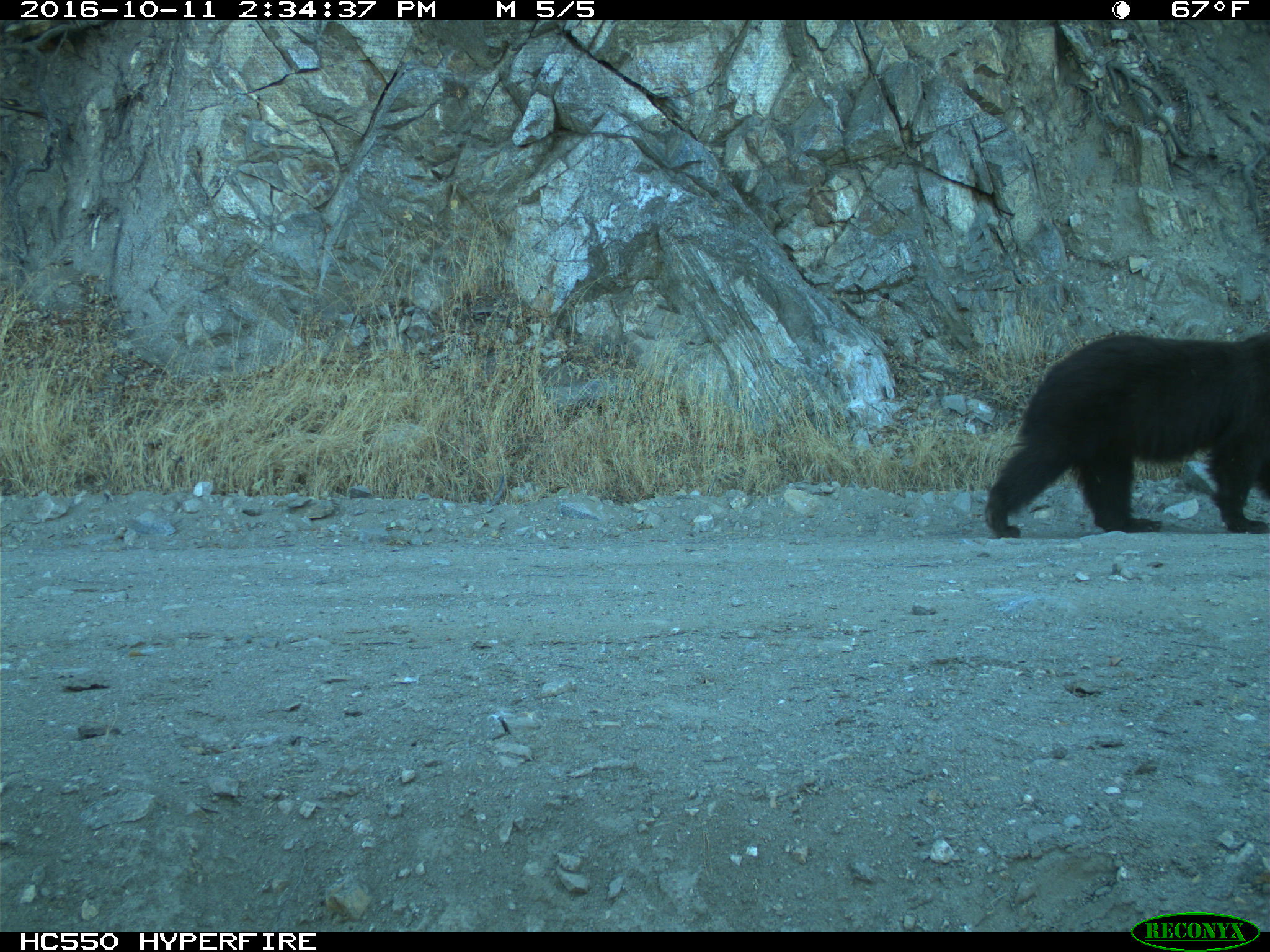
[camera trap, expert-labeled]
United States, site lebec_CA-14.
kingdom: Animalia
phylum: Chordata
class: Mammalia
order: Carnivora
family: Ursidae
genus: Ursus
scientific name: Ursus americanus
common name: american black bear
Ursus americanus (american black bear).